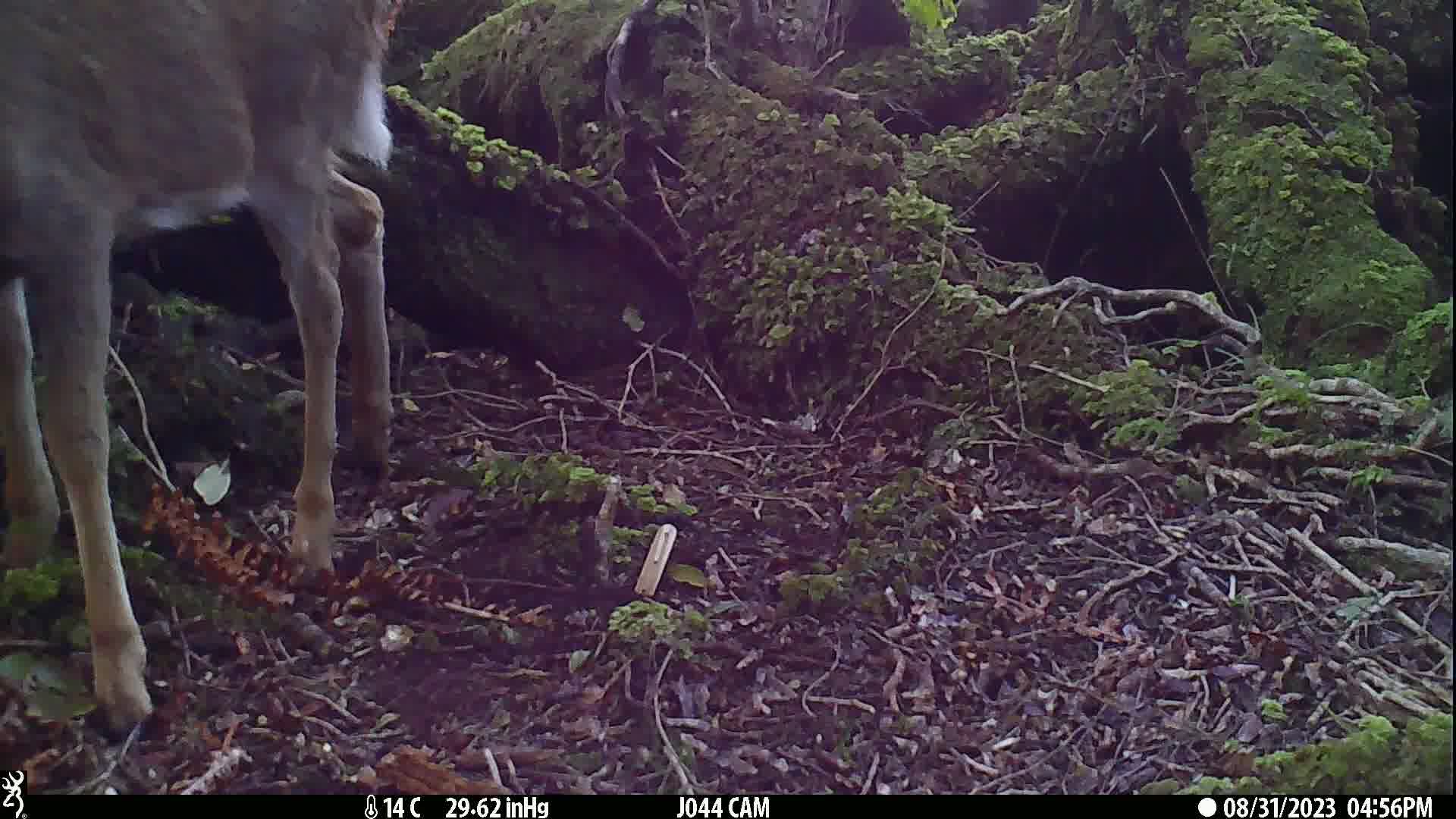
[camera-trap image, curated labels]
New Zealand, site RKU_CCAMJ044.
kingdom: Animalia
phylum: Chordata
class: Mammalia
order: Artiodactyla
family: Cervidae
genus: Odocoileus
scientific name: Odocoileus virginianus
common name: white-tailed deer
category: white tailed deer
White tailed deer (white-tailed deer) (Odocoileus virginianus).